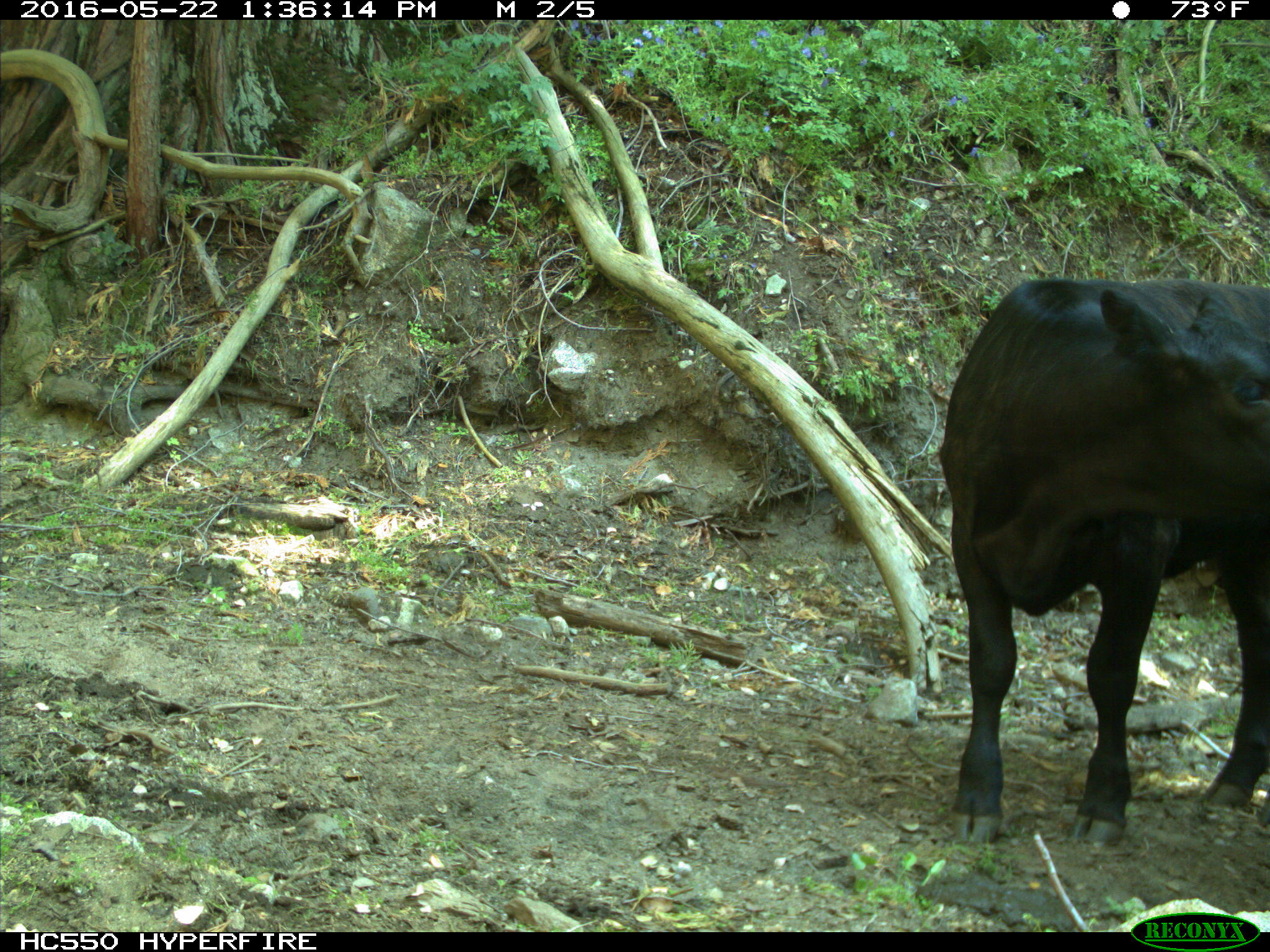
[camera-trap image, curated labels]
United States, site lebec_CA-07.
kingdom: Animalia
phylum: Chordata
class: Mammalia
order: Artiodactyla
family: Bovidae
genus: Bos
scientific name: Bos taurus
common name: domestic cow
Bos taurus (domestic cow).